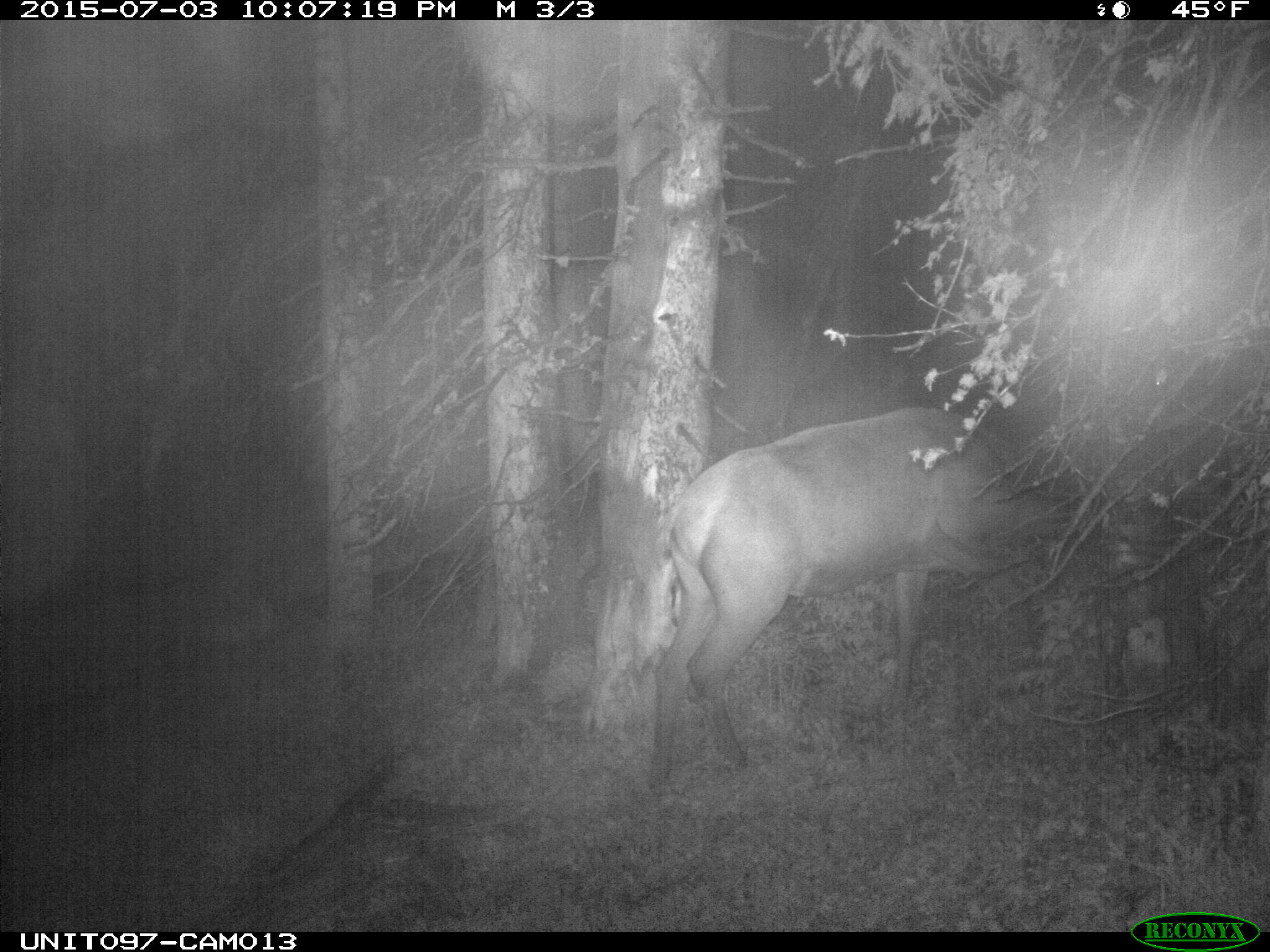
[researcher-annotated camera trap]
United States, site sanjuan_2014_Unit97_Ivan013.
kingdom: Animalia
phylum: Chordata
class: Mammalia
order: Artiodactyla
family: Cervidae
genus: Cervus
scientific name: Cervus elaphus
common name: red deer